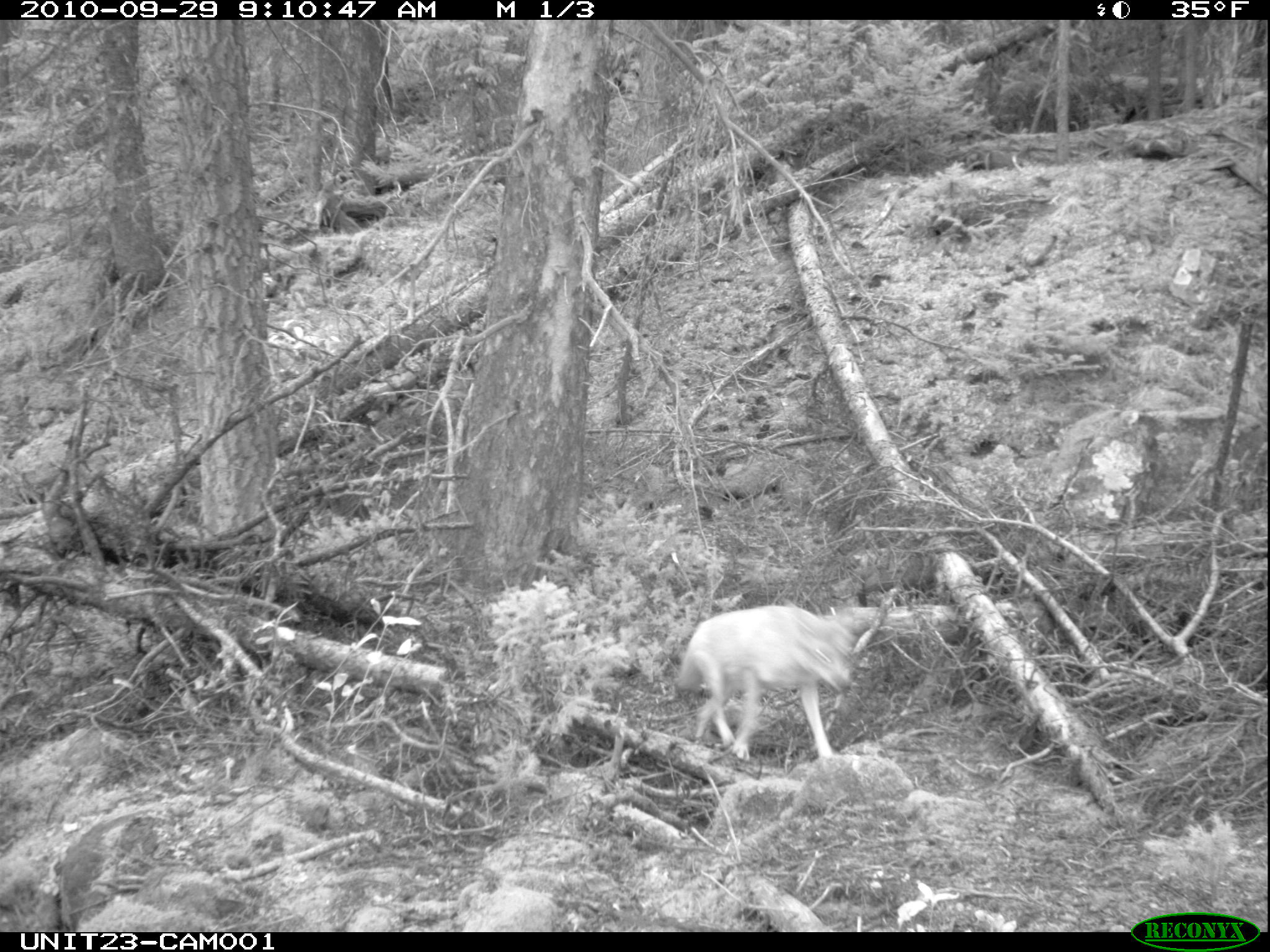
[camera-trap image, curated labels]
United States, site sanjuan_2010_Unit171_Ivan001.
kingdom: Animalia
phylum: Chordata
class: Mammalia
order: Carnivora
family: Canidae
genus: Canis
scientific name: Canis latrans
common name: coyote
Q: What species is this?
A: Canis latrans (coyote).